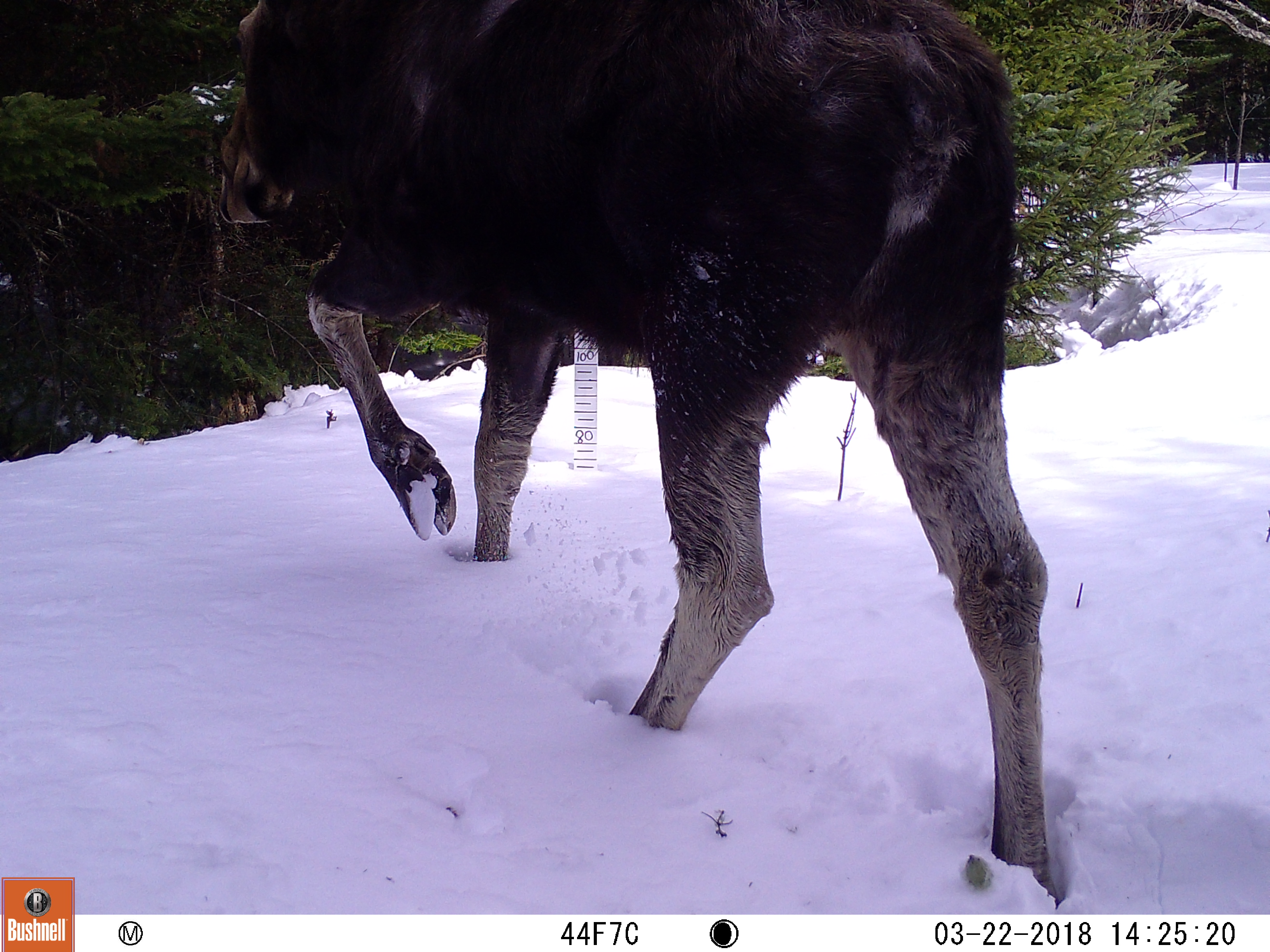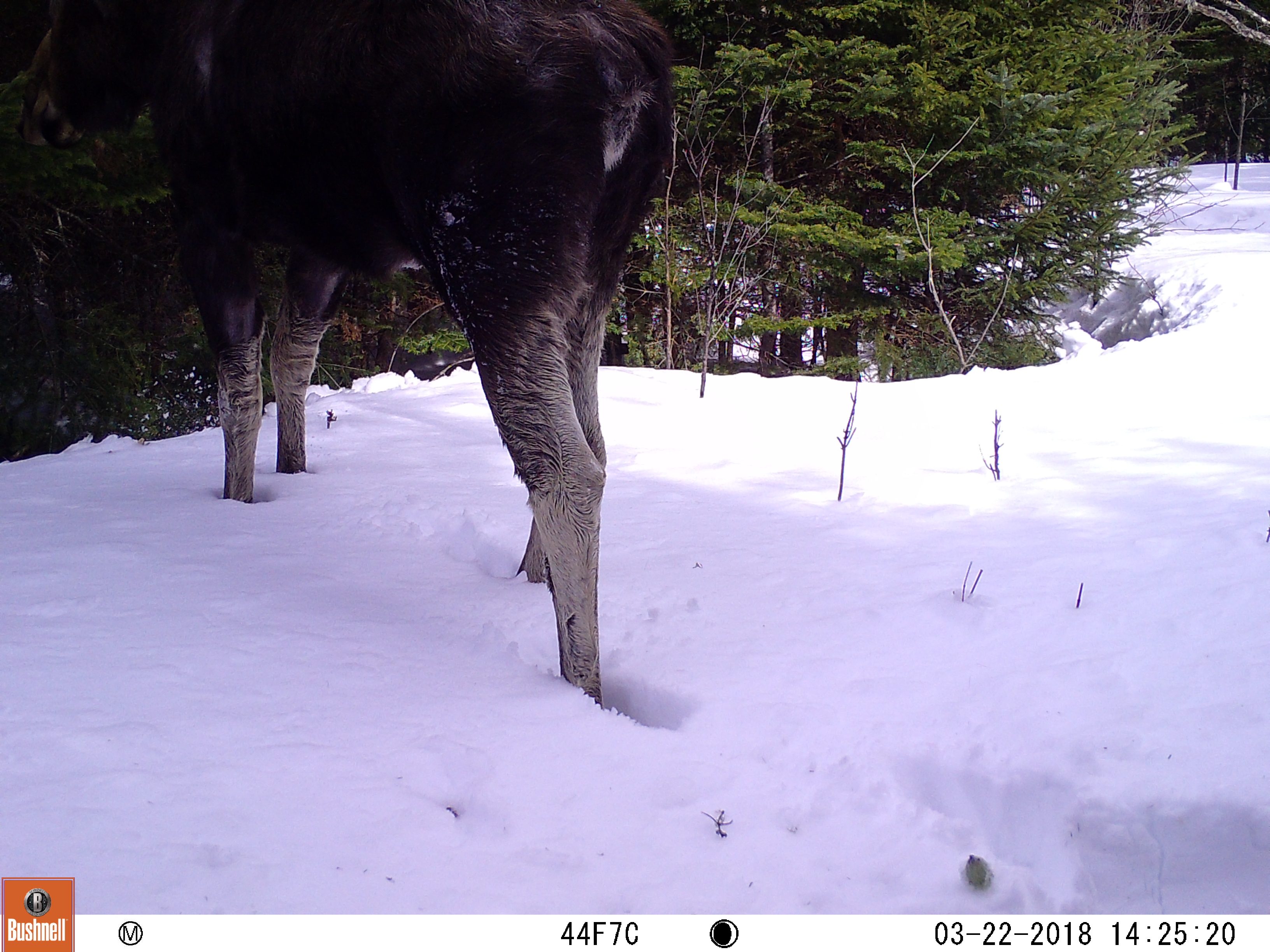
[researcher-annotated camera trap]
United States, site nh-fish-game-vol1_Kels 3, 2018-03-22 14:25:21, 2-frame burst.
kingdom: Animalia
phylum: Chordata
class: Mammalia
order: Artiodactyla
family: Cervidae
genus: Alces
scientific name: Alces alces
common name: moose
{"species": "moose (Alces alces)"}